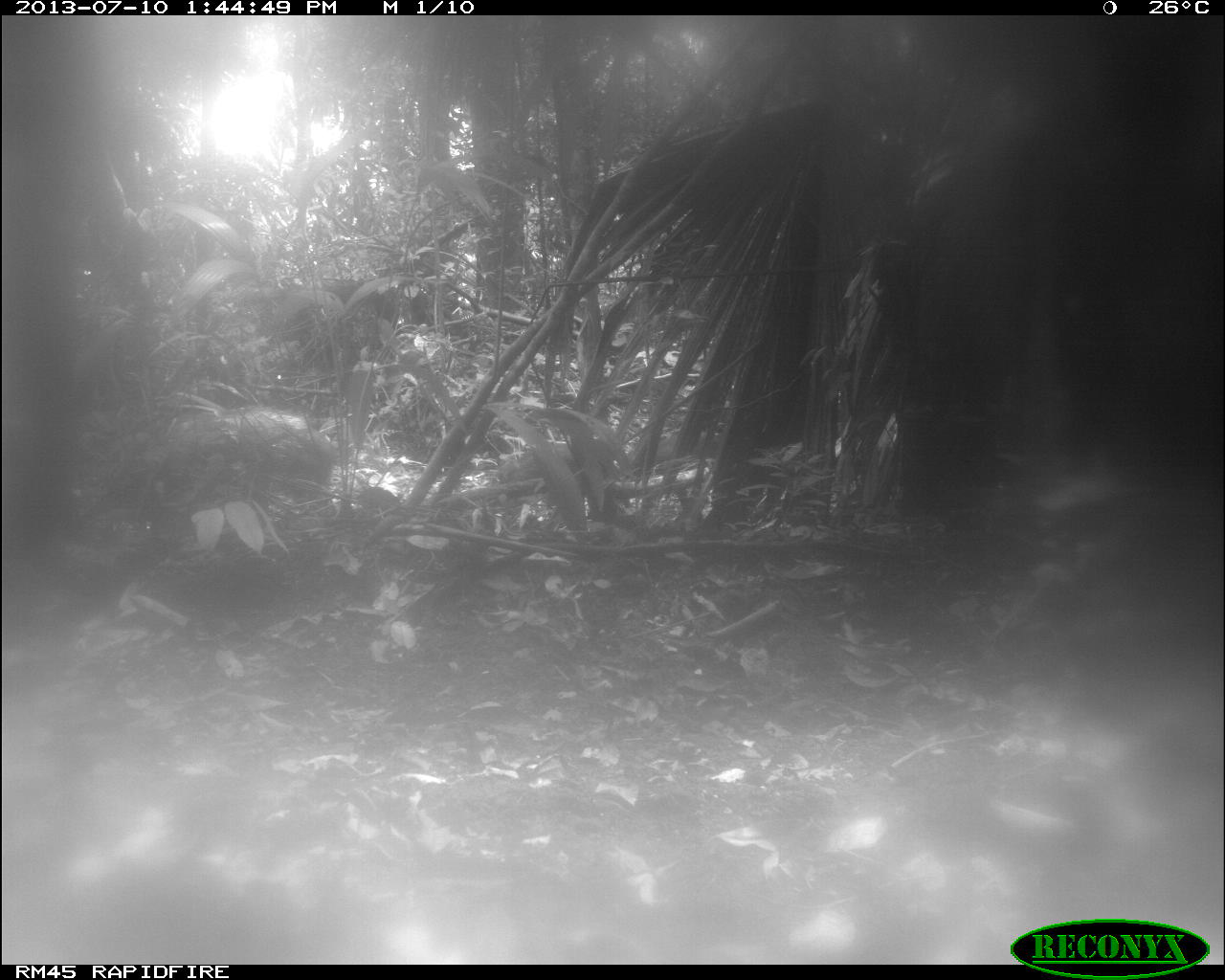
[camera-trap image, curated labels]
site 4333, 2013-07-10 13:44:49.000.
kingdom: Animalia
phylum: Chordata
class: Mammalia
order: Artiodactyla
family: Tayassuidae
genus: Tayassu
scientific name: Tayassu pecari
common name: white-lipped peccary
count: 1